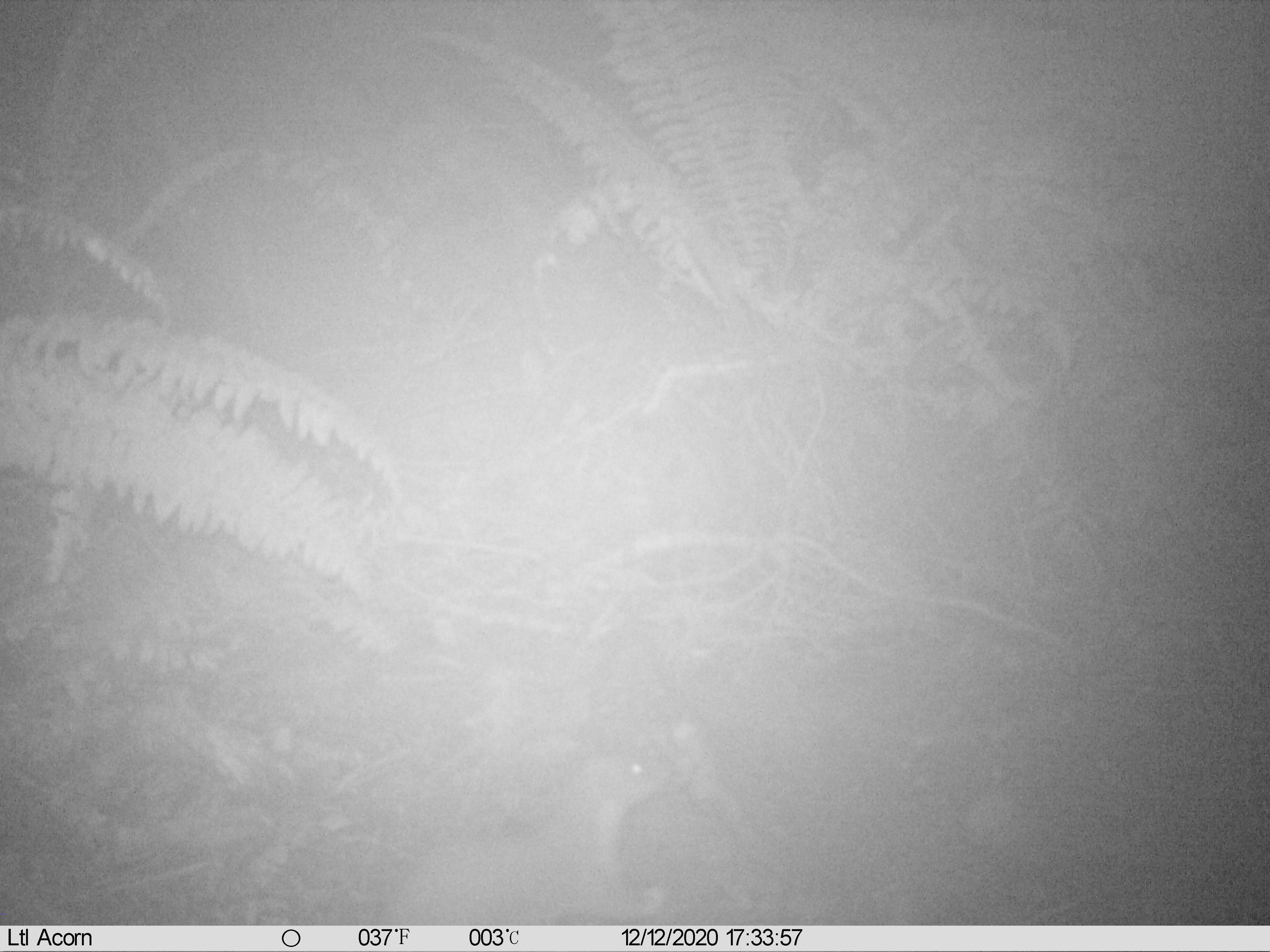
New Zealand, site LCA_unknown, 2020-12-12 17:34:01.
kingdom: Animalia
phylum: Chordata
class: Mammalia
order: Carnivora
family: Mustelidae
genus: Mustela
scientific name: Mustela erminea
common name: stoat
Stoat (Mustela erminea).